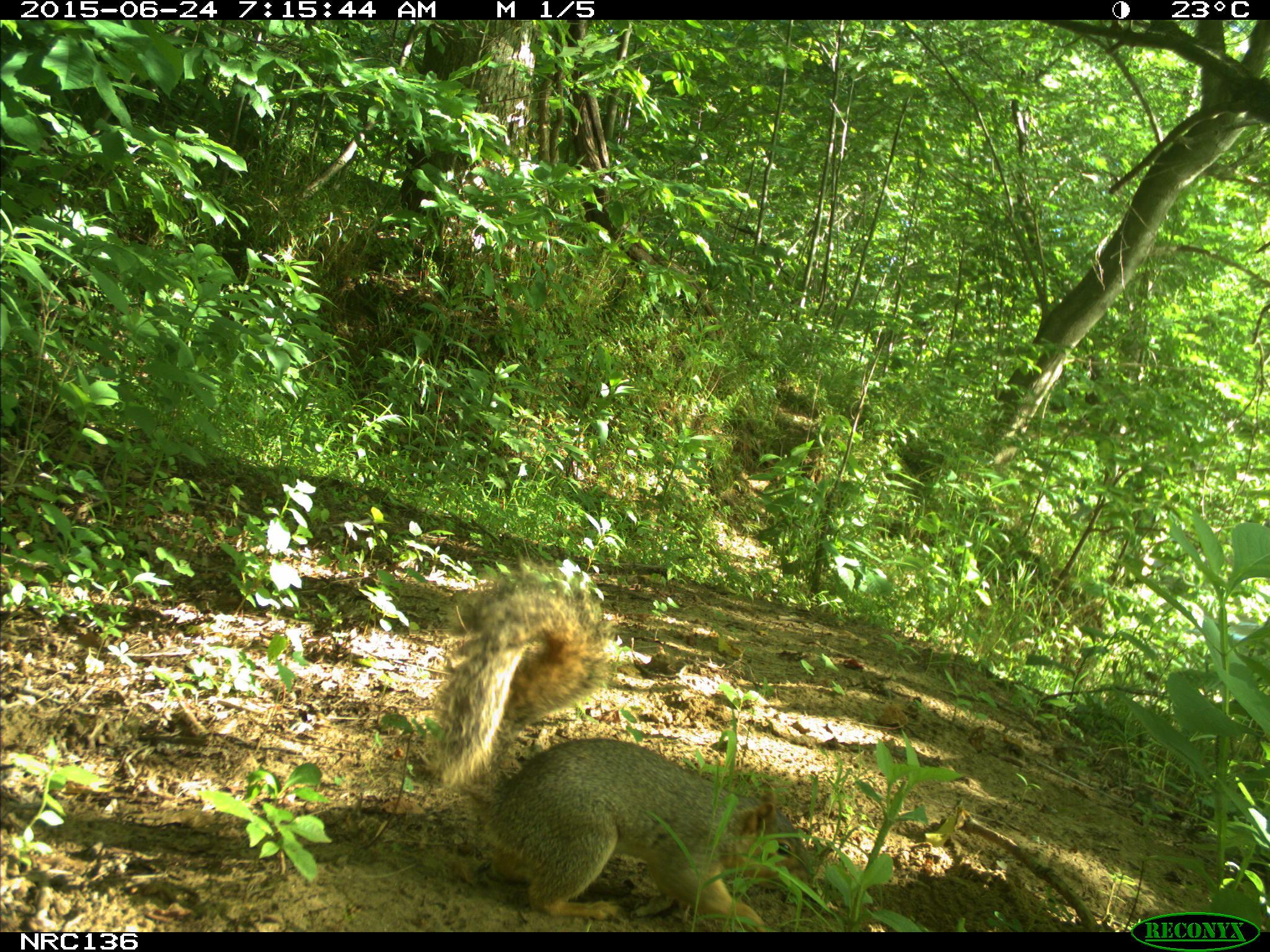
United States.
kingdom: Animalia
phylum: Chordata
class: Mammalia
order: Rodentia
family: Sciuridae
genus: Sciurus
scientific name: Sciurus niger cinereus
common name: eastern fox squirrel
Eastern Fox Squirrel (Sciurus niger cinereus).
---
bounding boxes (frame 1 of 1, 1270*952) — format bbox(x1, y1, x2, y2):
Eastern Fox Squirrel: bbox(403, 566, 801, 935)